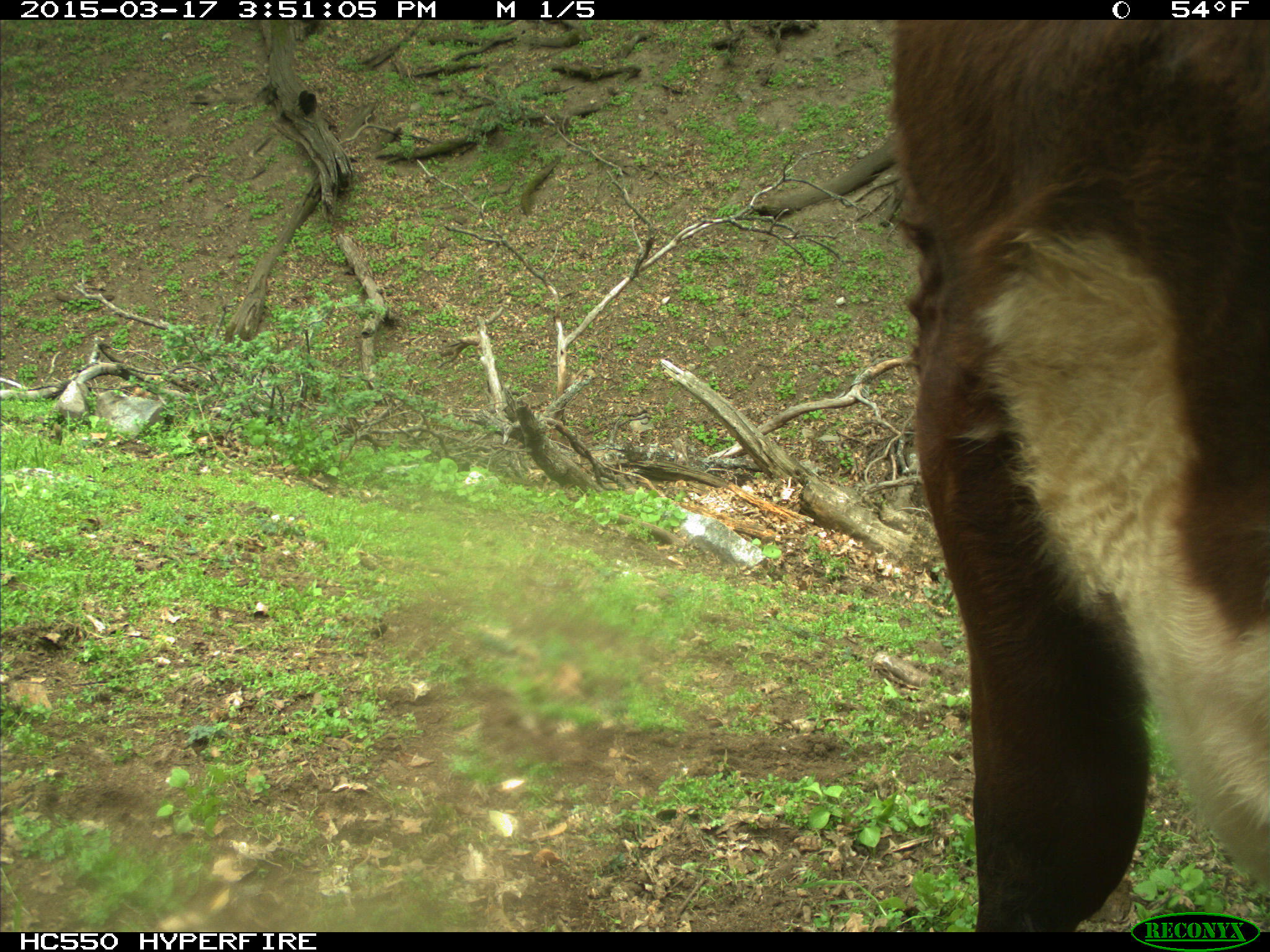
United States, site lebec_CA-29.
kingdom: Animalia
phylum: Chordata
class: Mammalia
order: Artiodactyla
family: Bovidae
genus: Bos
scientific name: Bos taurus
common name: domestic cow